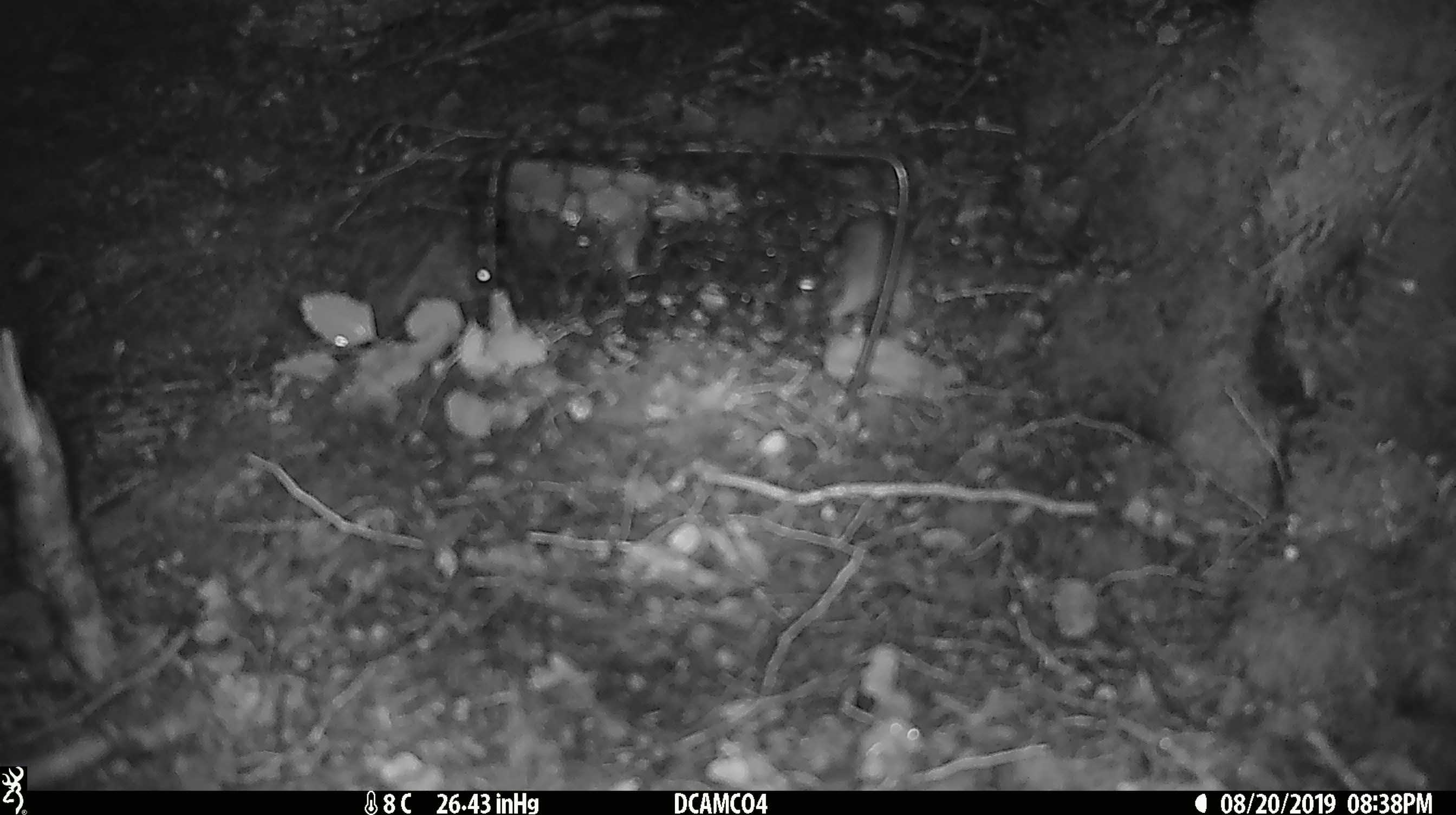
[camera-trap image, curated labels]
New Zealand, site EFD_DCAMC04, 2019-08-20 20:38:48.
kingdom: Animalia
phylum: Chordata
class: Mammalia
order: Rodentia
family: Muridae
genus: Mus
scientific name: Mus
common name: mouse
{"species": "mouse (Mus)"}